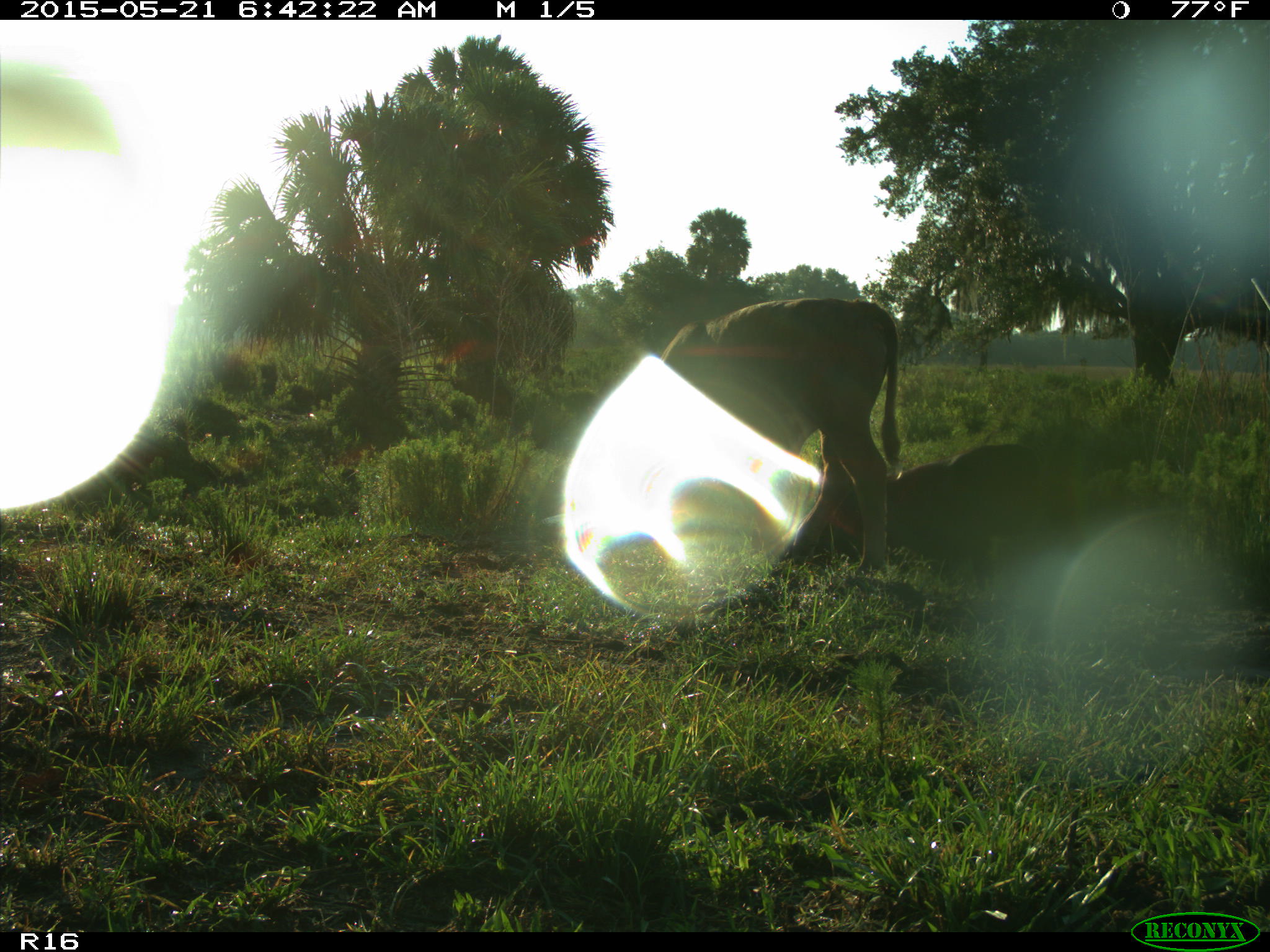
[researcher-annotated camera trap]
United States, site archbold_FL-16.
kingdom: Animalia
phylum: Chordata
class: Mammalia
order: Artiodactyla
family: Bovidae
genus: Bos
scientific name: Bos taurus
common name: domestic cow